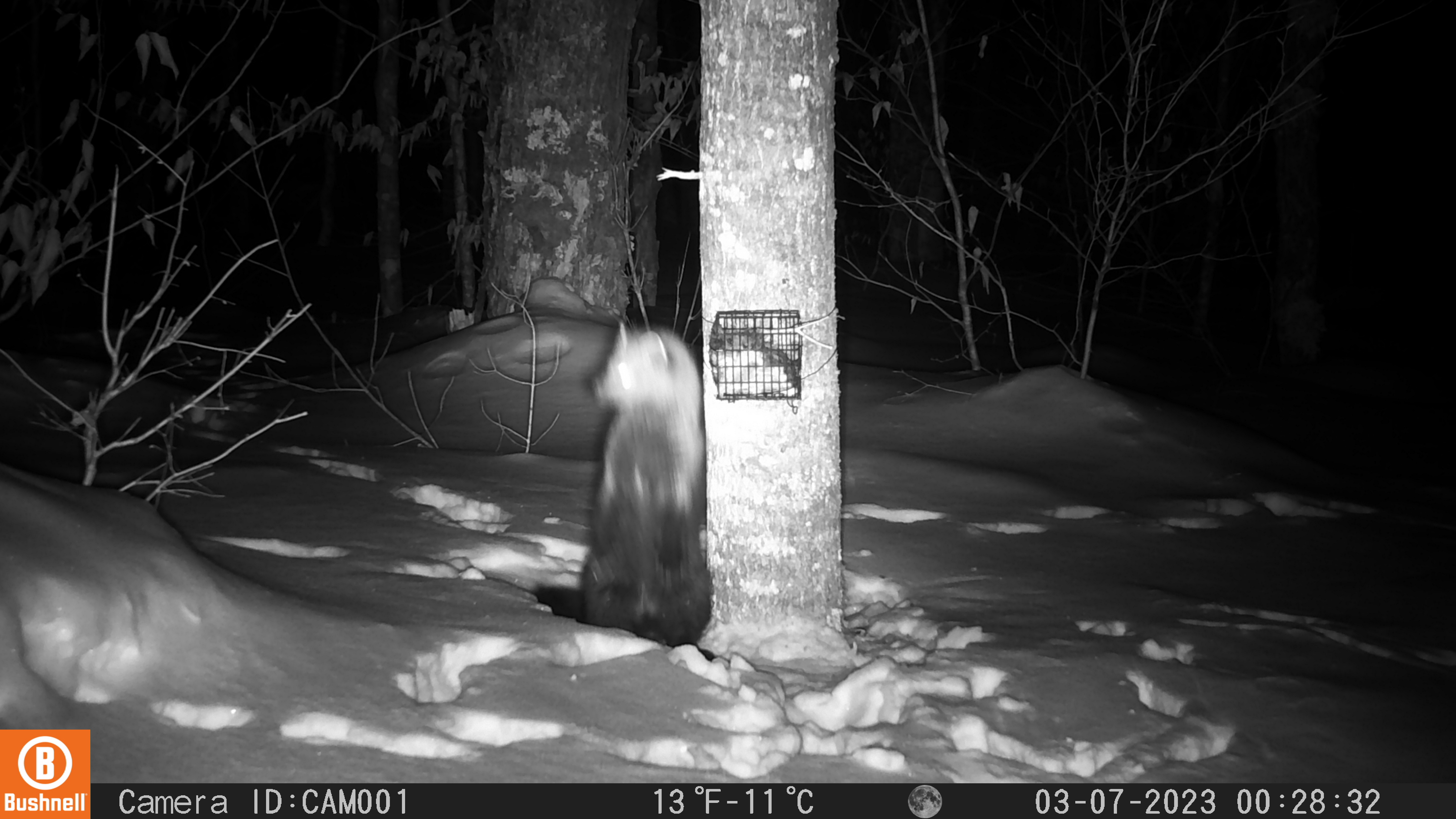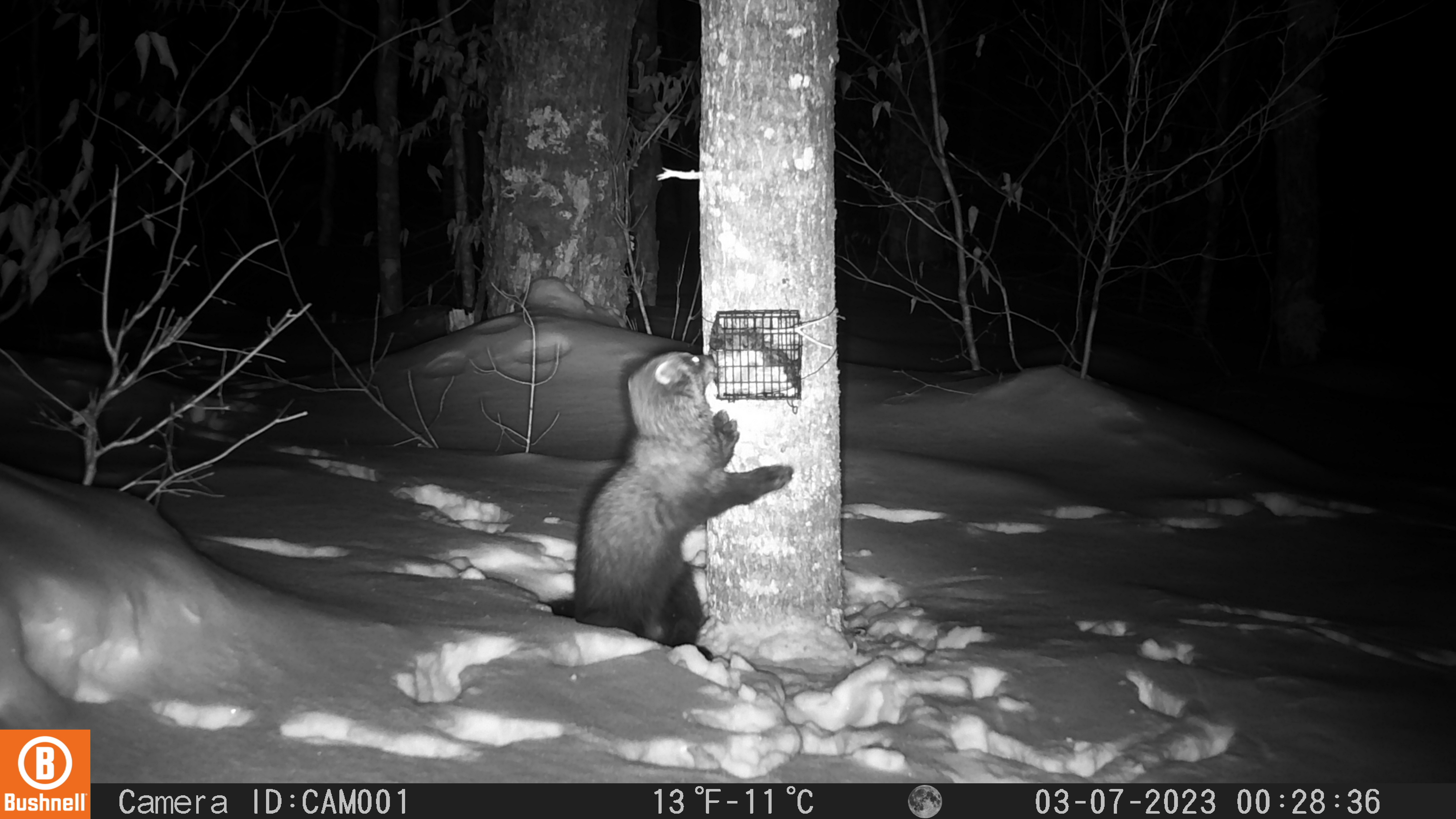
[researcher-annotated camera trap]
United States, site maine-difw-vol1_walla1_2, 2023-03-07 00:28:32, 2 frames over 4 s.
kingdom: Animalia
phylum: Chordata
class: Mammalia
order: Carnivora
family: Mustelidae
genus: Pekania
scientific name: Pekania pennanti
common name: fisher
Fisher (Pekania pennanti).